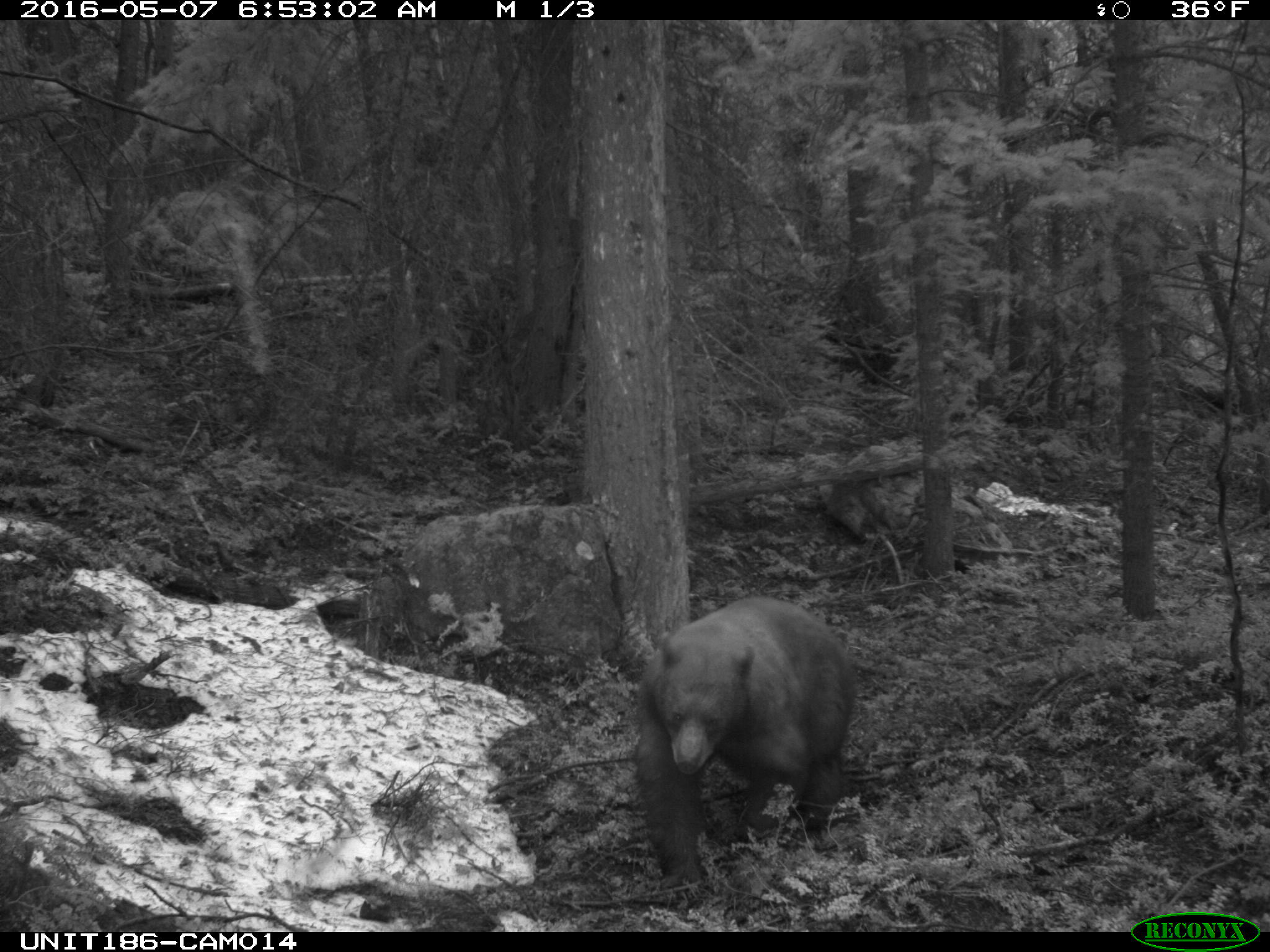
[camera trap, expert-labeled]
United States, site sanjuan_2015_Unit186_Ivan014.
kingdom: Animalia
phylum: Chordata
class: Mammalia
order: Carnivora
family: Ursidae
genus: Ursus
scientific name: Ursus americanus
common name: american black bear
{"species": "Ursus americanus (american black bear)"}